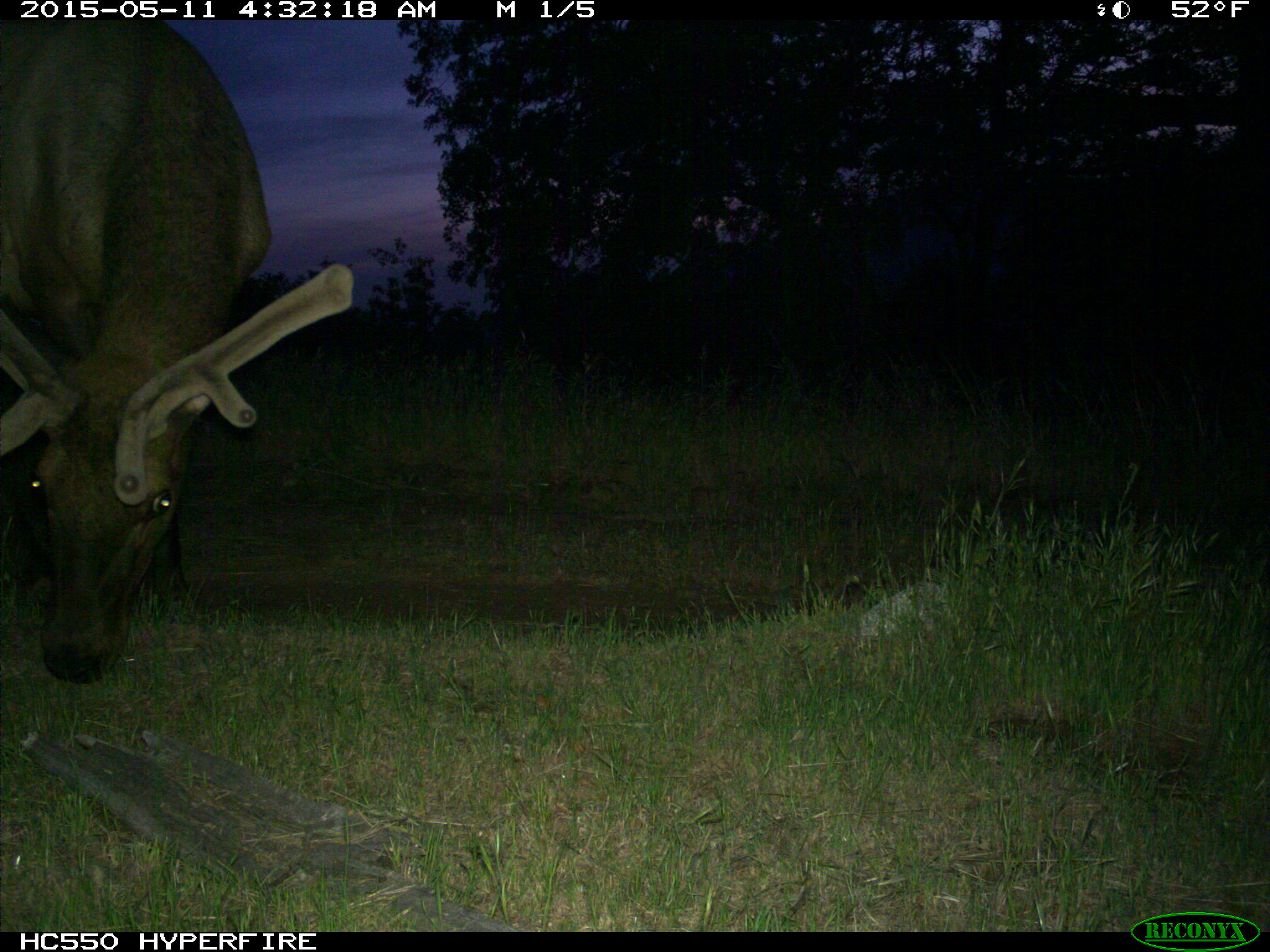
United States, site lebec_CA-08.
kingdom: Animalia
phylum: Chordata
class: Mammalia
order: Artiodactyla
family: Cervidae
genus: Cervus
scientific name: Cervus canadensis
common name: elk